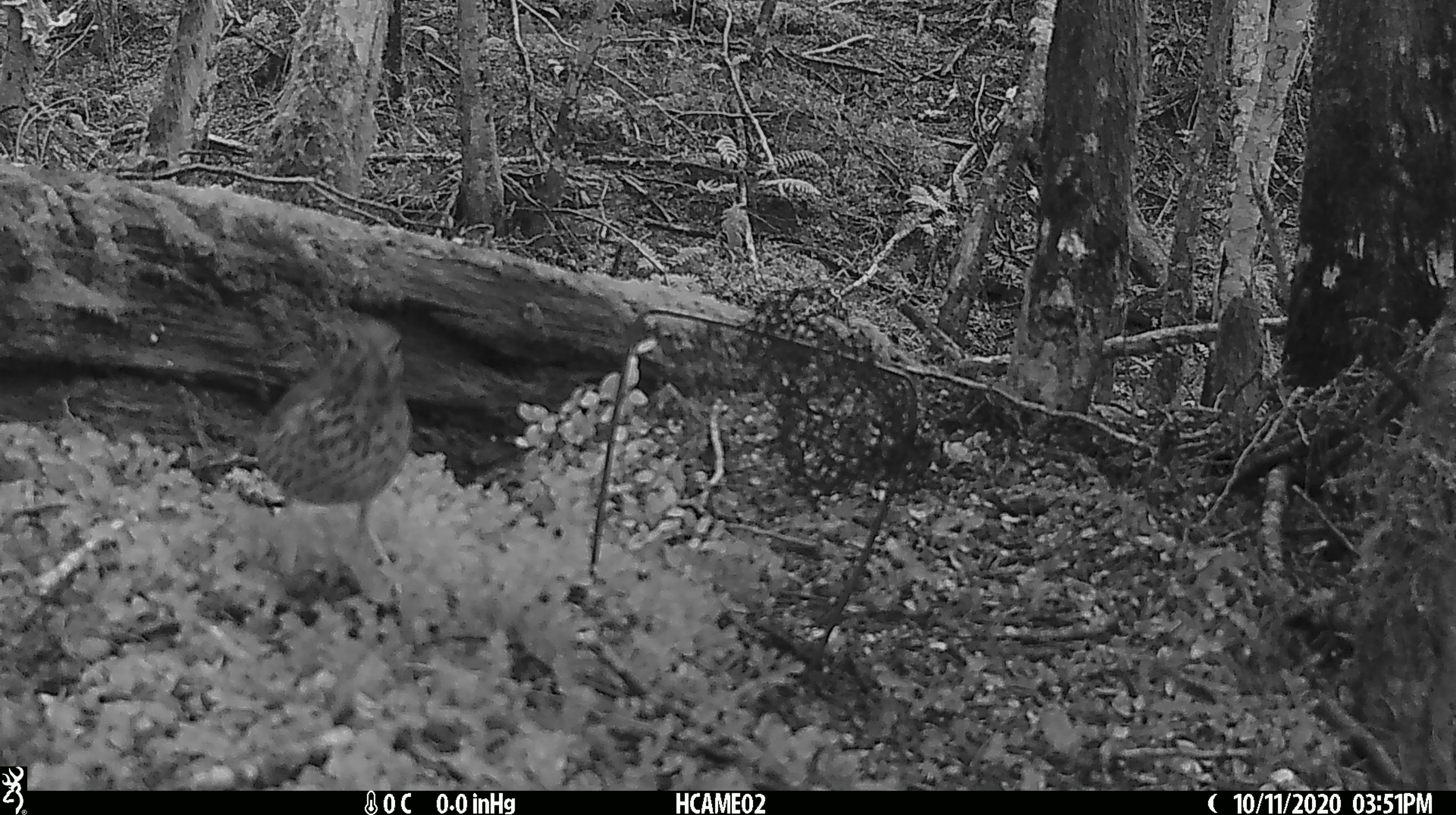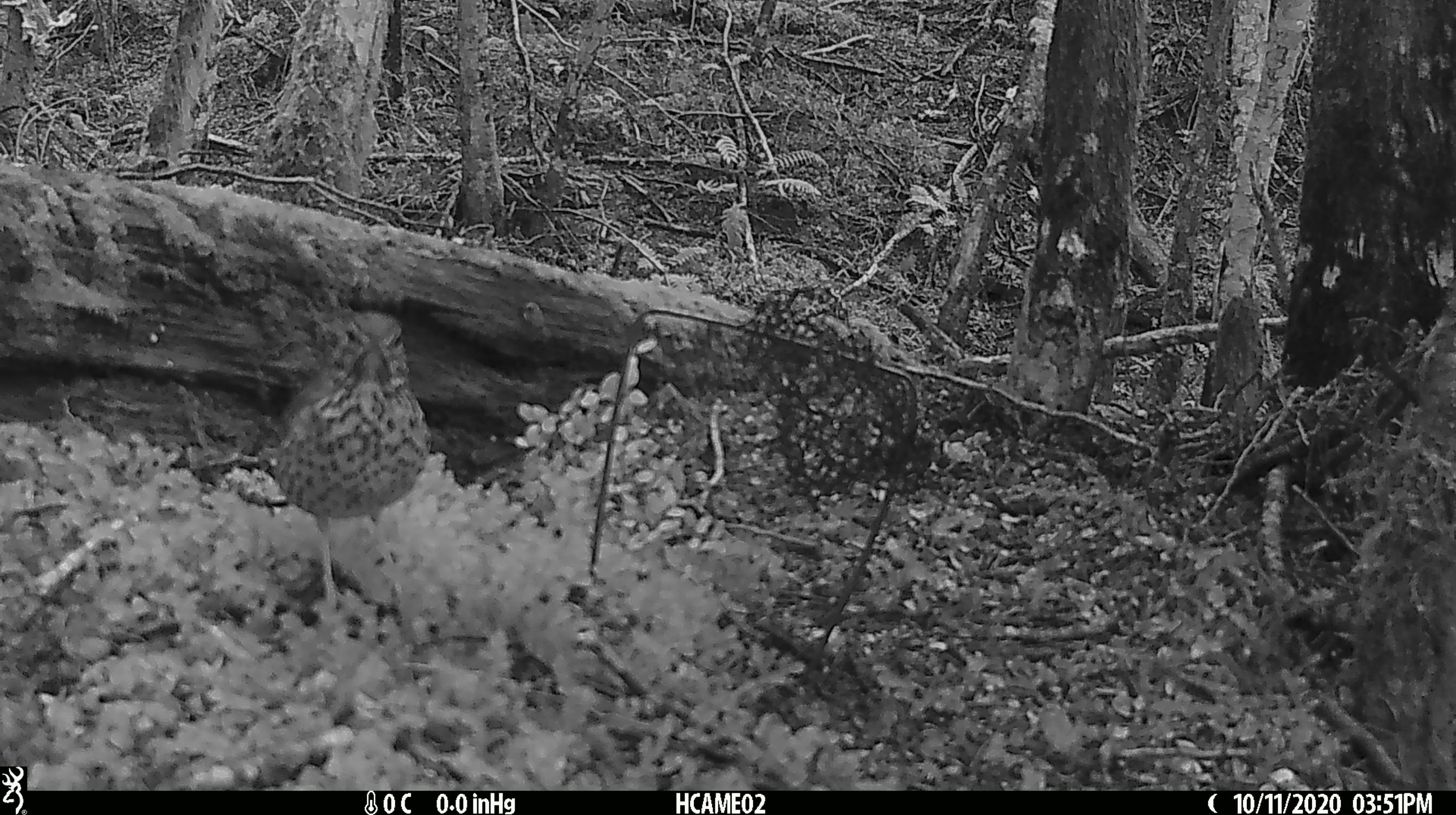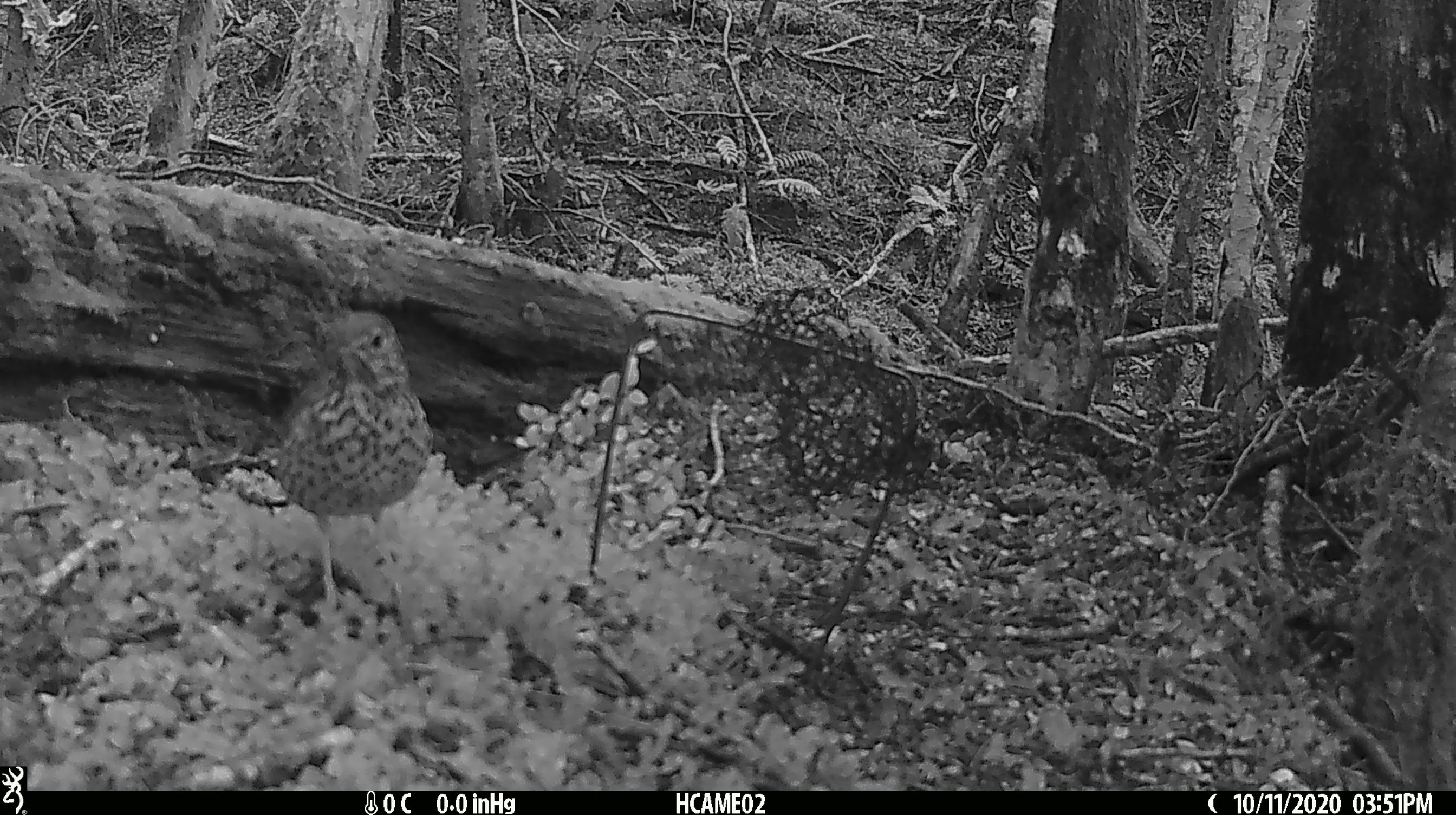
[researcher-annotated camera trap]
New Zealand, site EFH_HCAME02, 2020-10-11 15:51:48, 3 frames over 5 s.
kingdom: Animalia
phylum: Chordata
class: Aves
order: Passeriformes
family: Turdidae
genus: Turdus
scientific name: Turdus philomelos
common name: song thrush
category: thrush